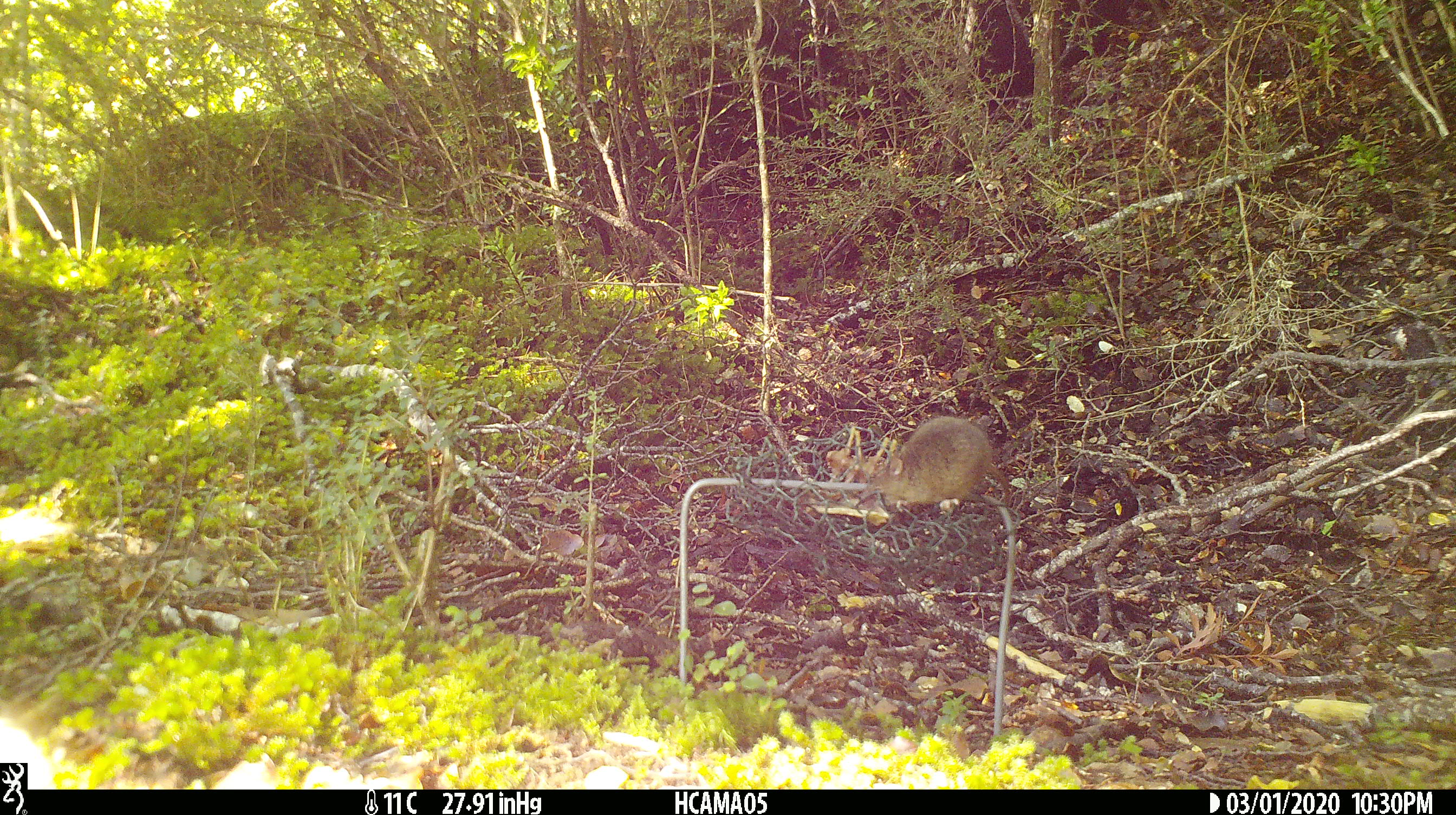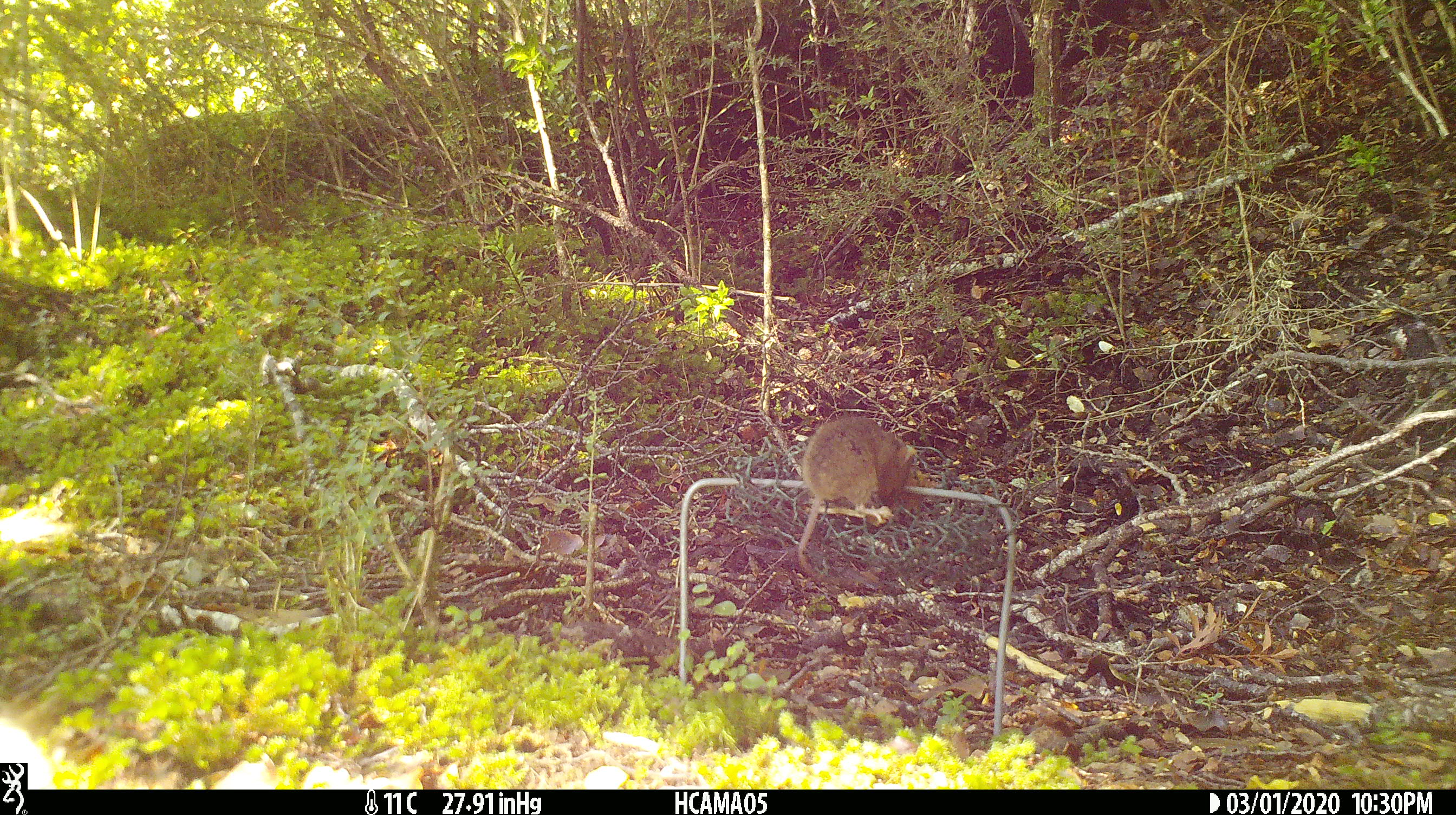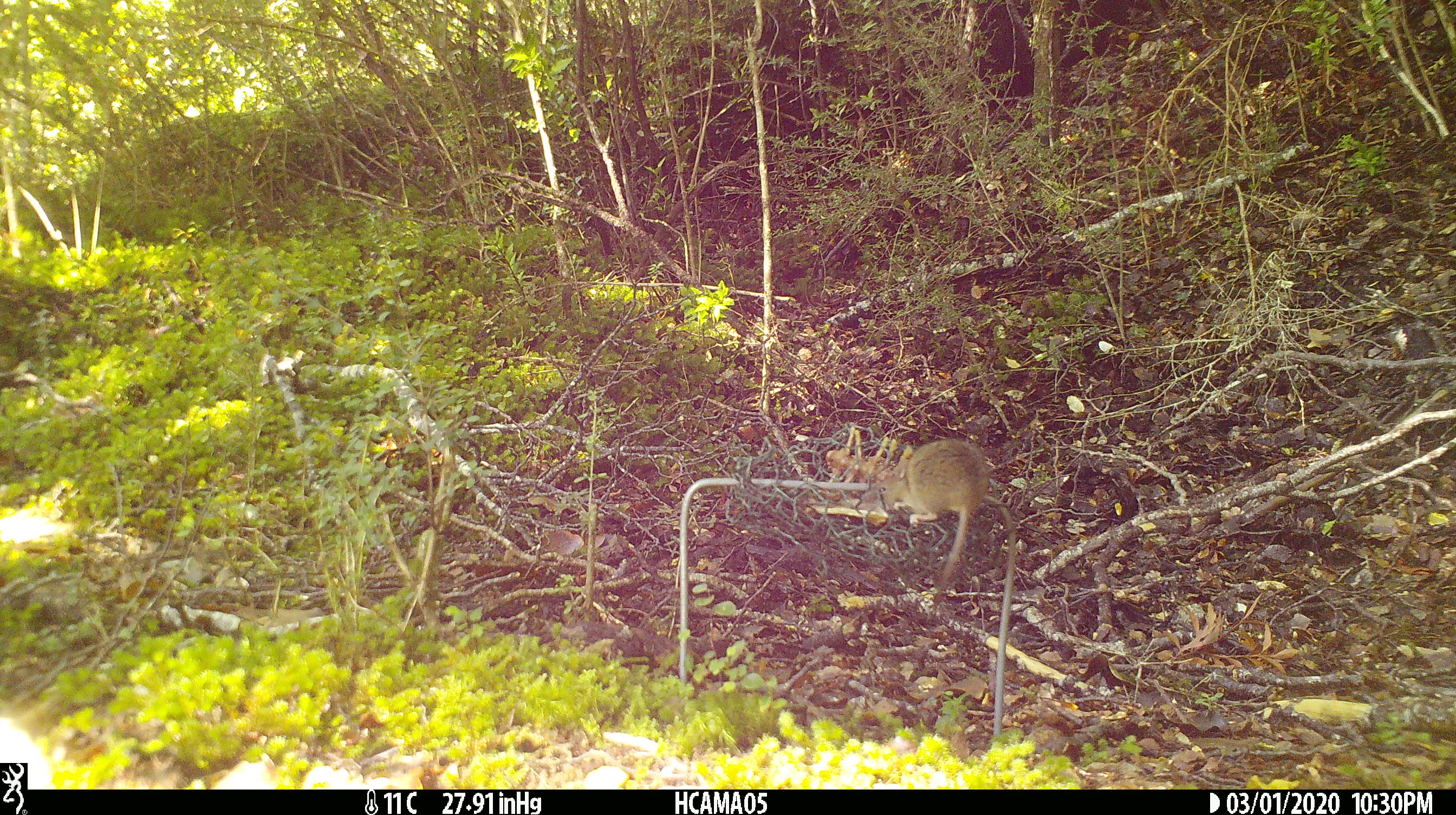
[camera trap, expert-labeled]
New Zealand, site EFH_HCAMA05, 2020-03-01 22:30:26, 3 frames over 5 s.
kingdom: Animalia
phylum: Chordata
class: Mammalia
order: Rodentia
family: Muridae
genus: Mus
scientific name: Mus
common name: mouse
Mouse (Mus).